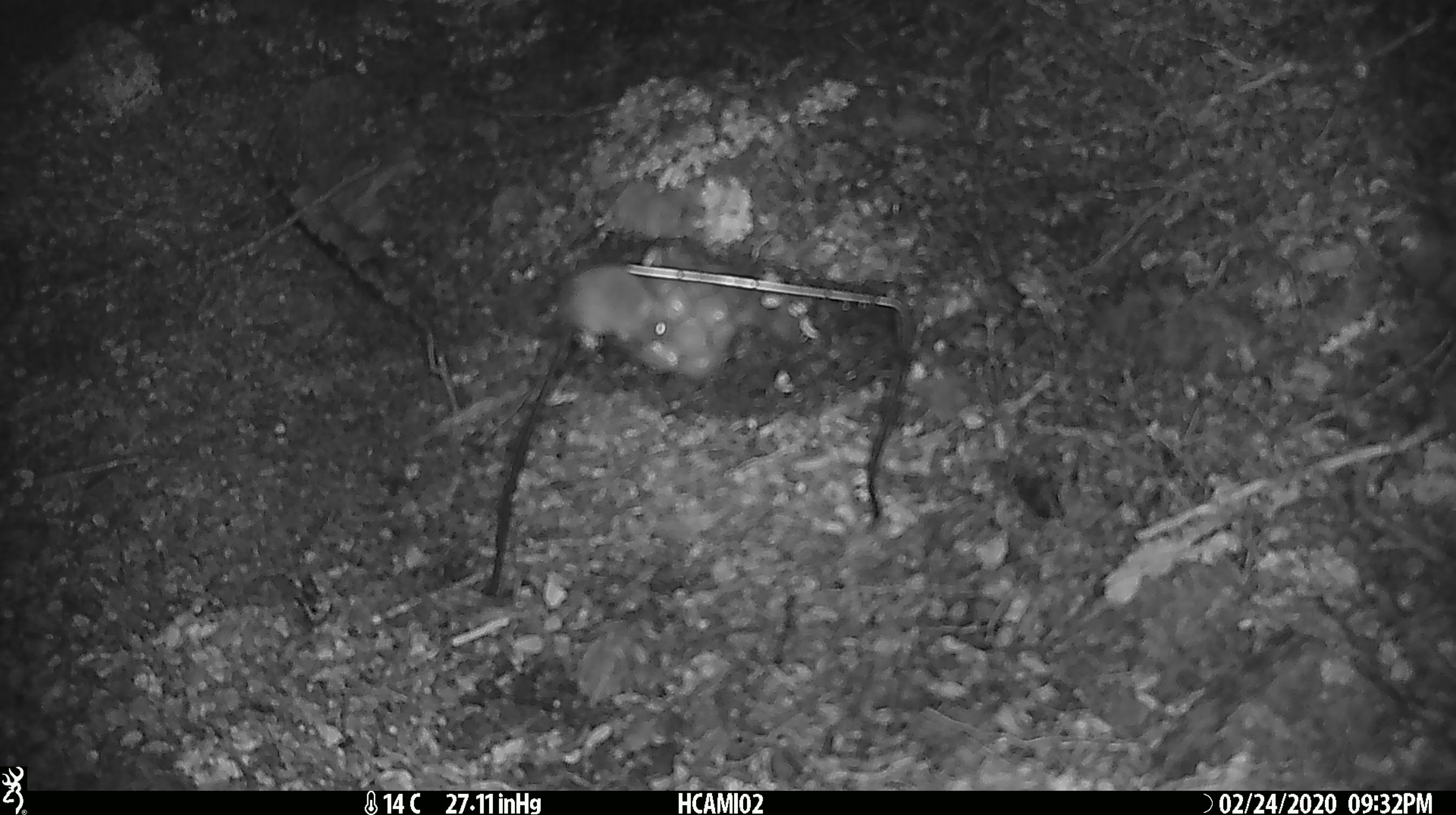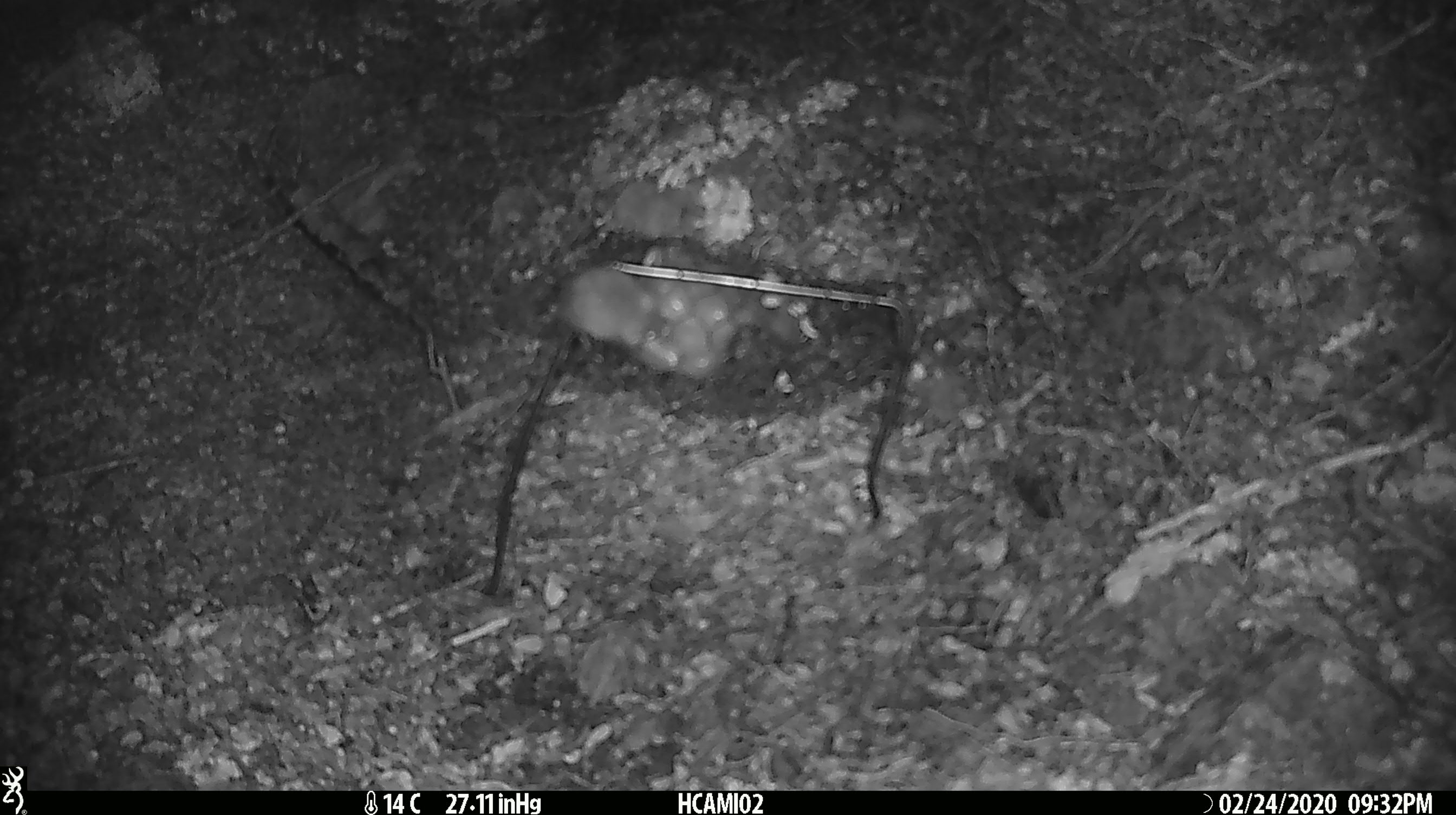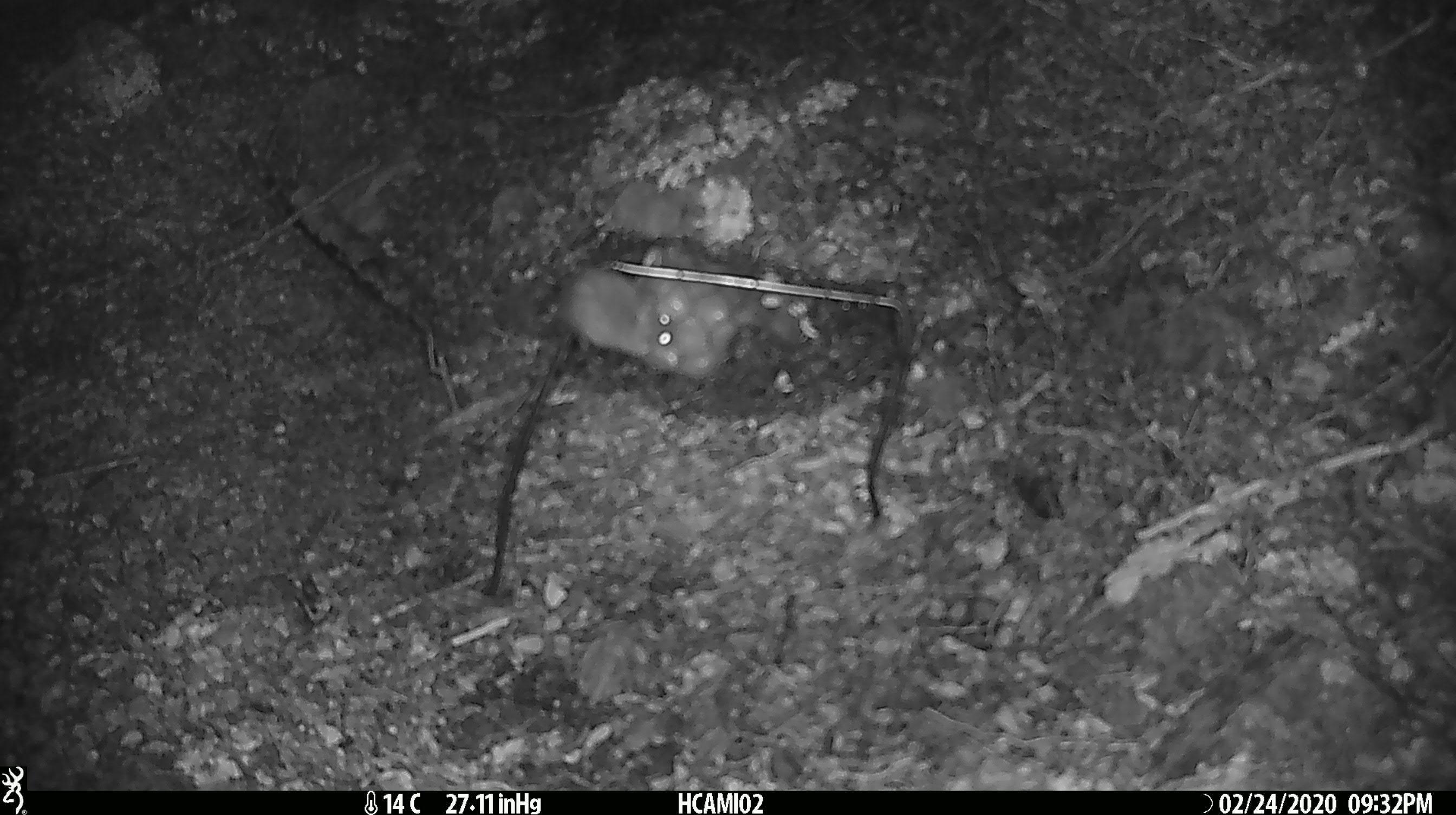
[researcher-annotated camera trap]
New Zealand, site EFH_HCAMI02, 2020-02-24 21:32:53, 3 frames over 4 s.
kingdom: Animalia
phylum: Chordata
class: Mammalia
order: Rodentia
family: Muridae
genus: Mus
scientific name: Mus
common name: mouse